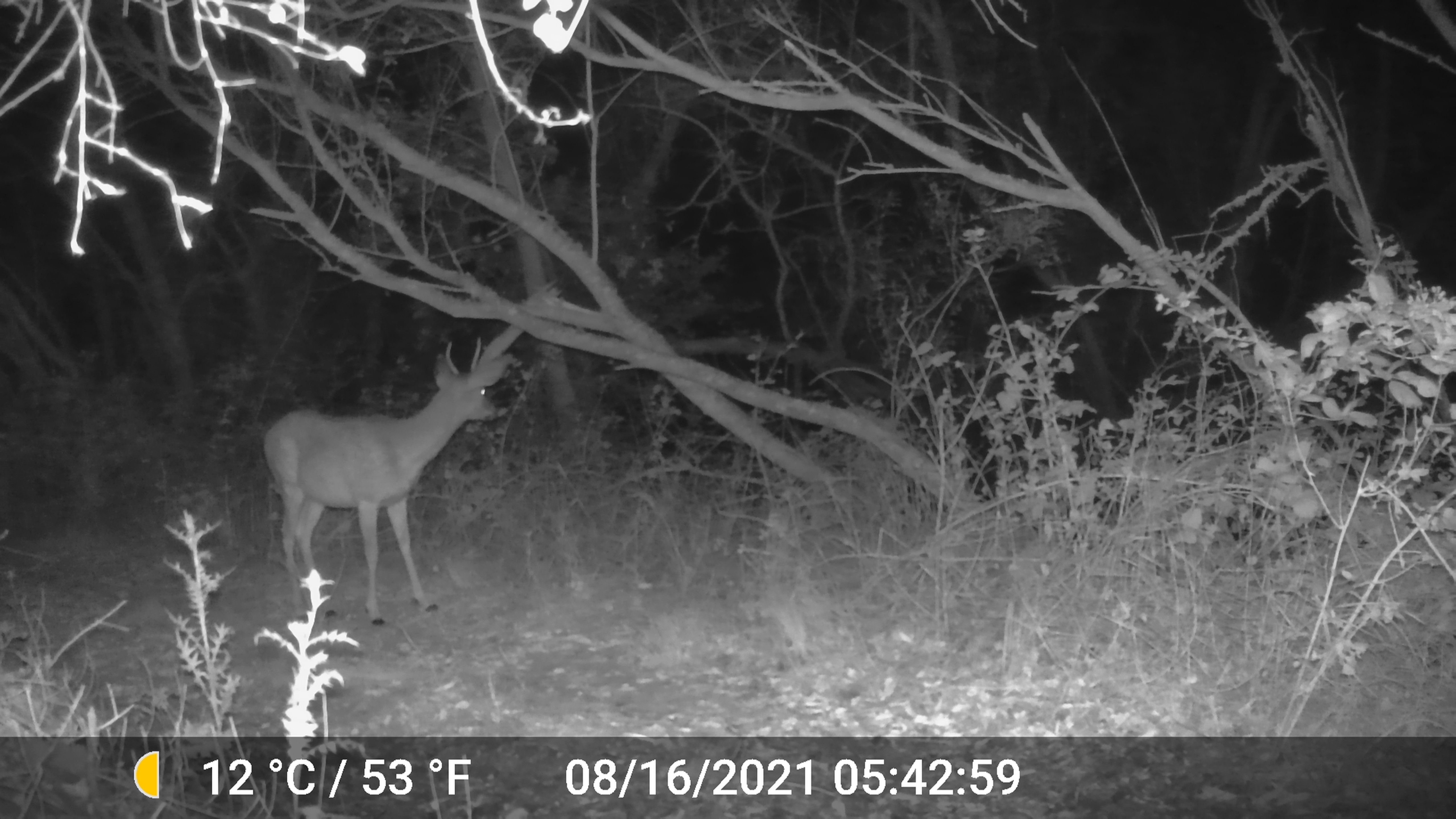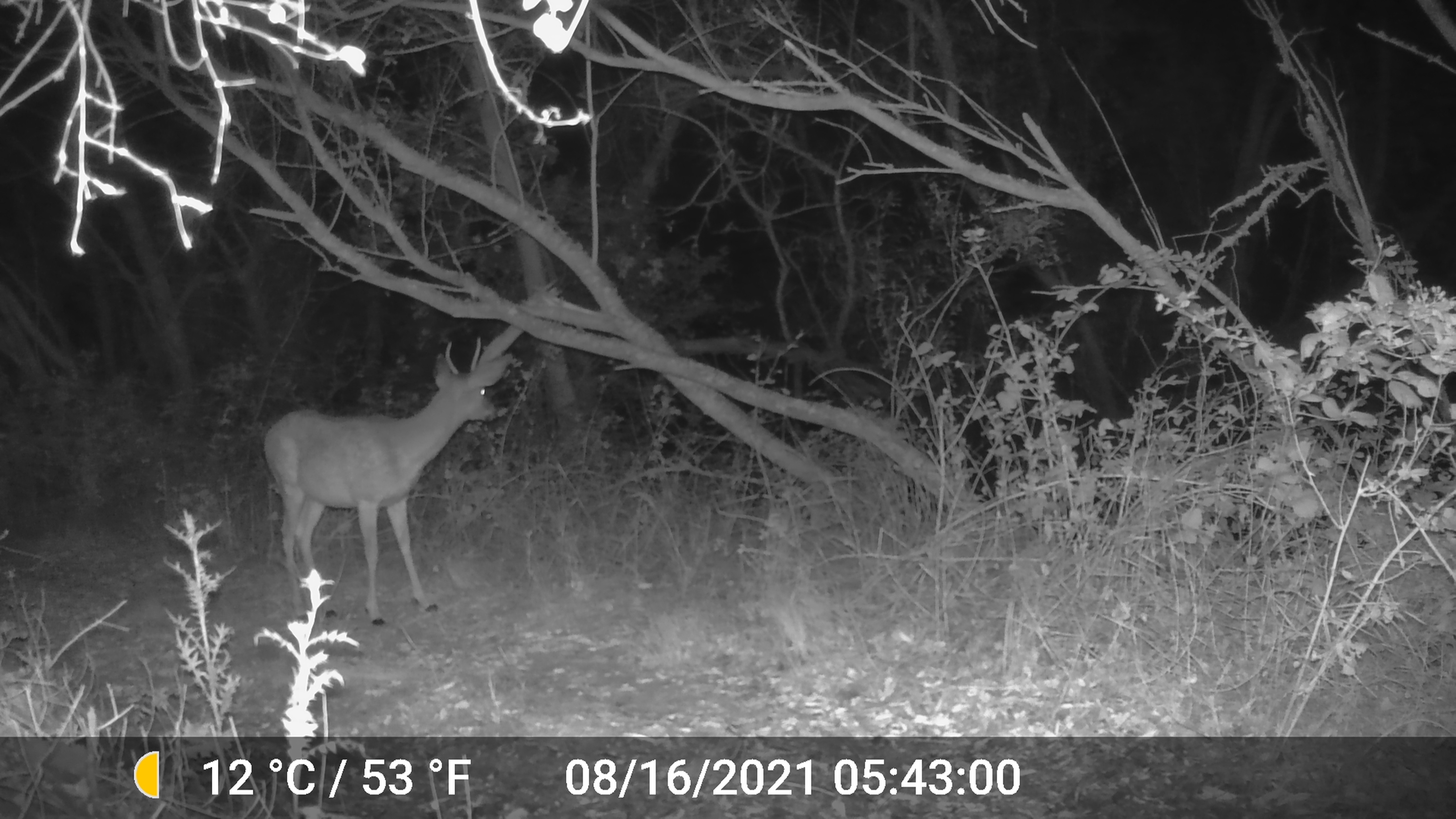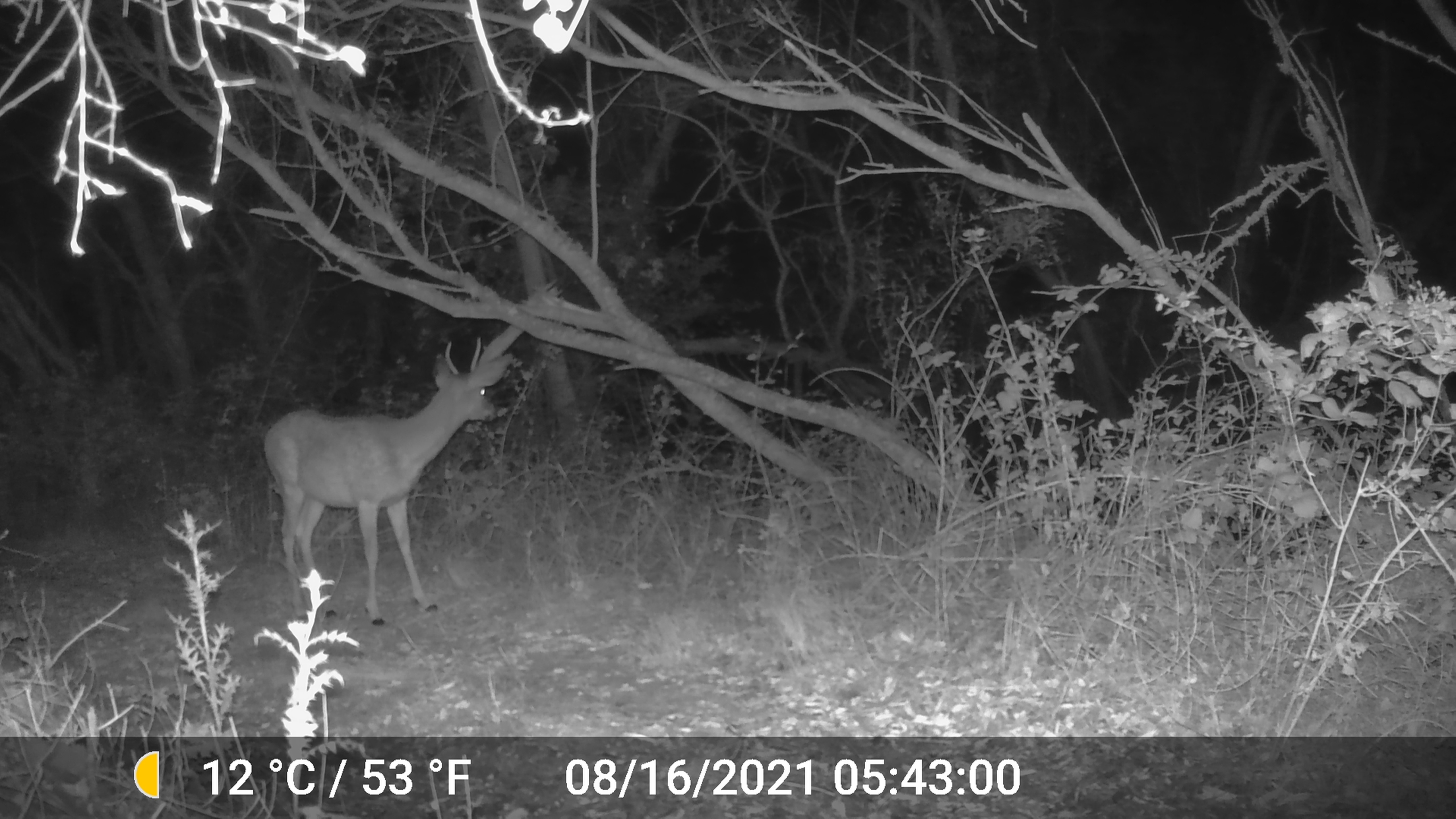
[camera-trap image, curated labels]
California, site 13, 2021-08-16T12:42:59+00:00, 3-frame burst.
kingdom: Animalia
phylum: Chordata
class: Mammalia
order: Artiodactyla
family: Cervidae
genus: Odocoileus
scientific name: Odocoileus hemionus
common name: mule deer